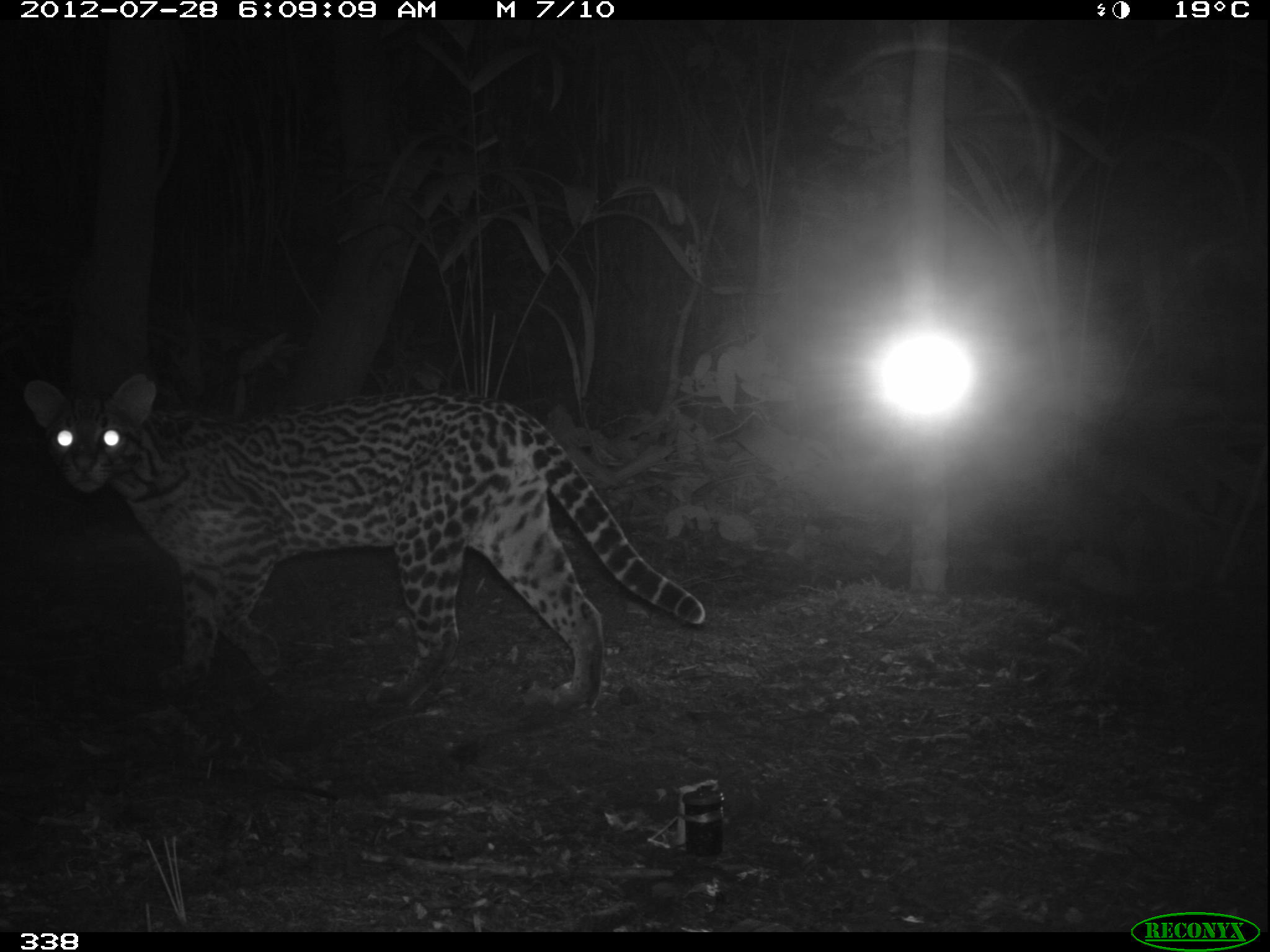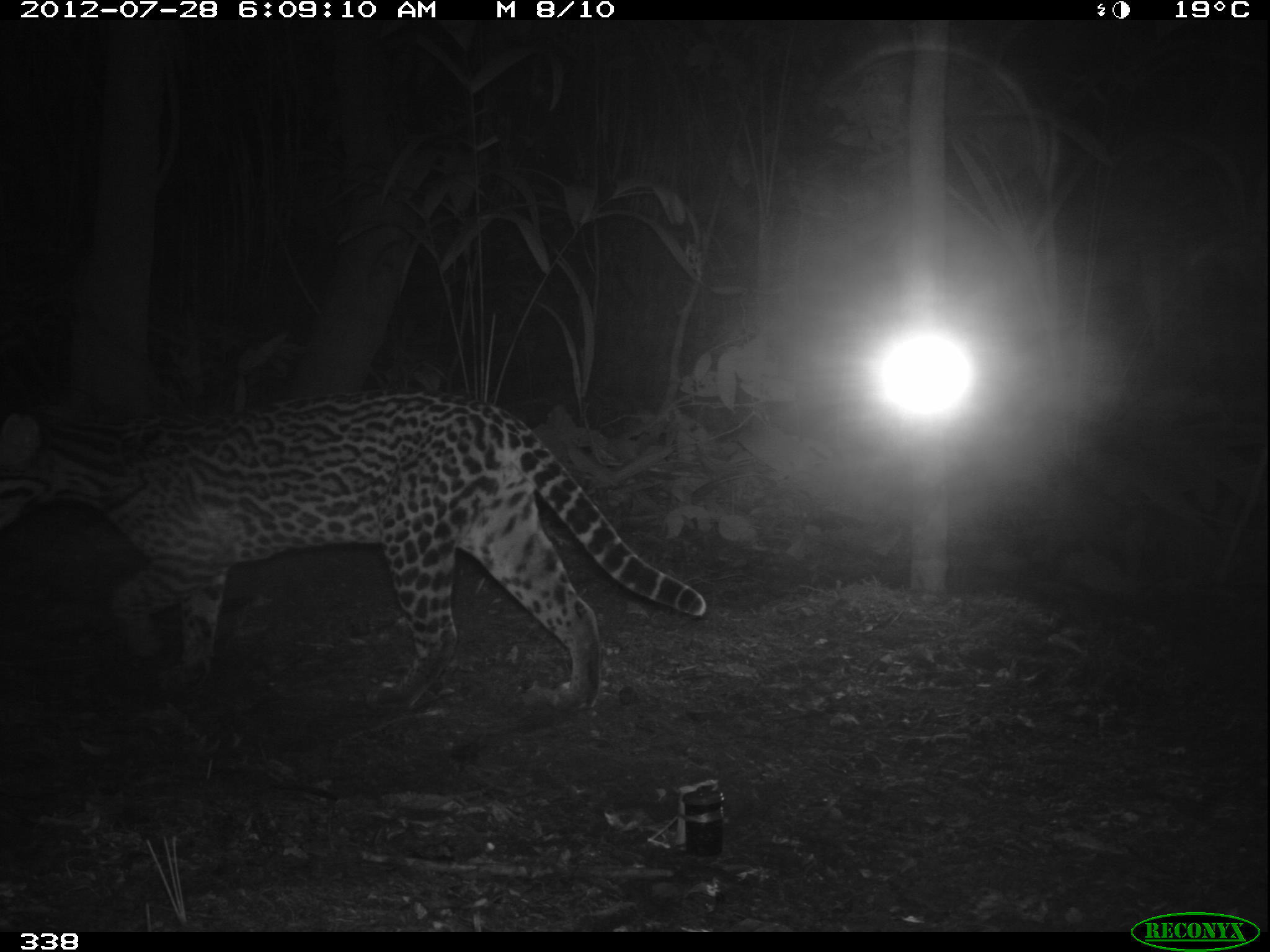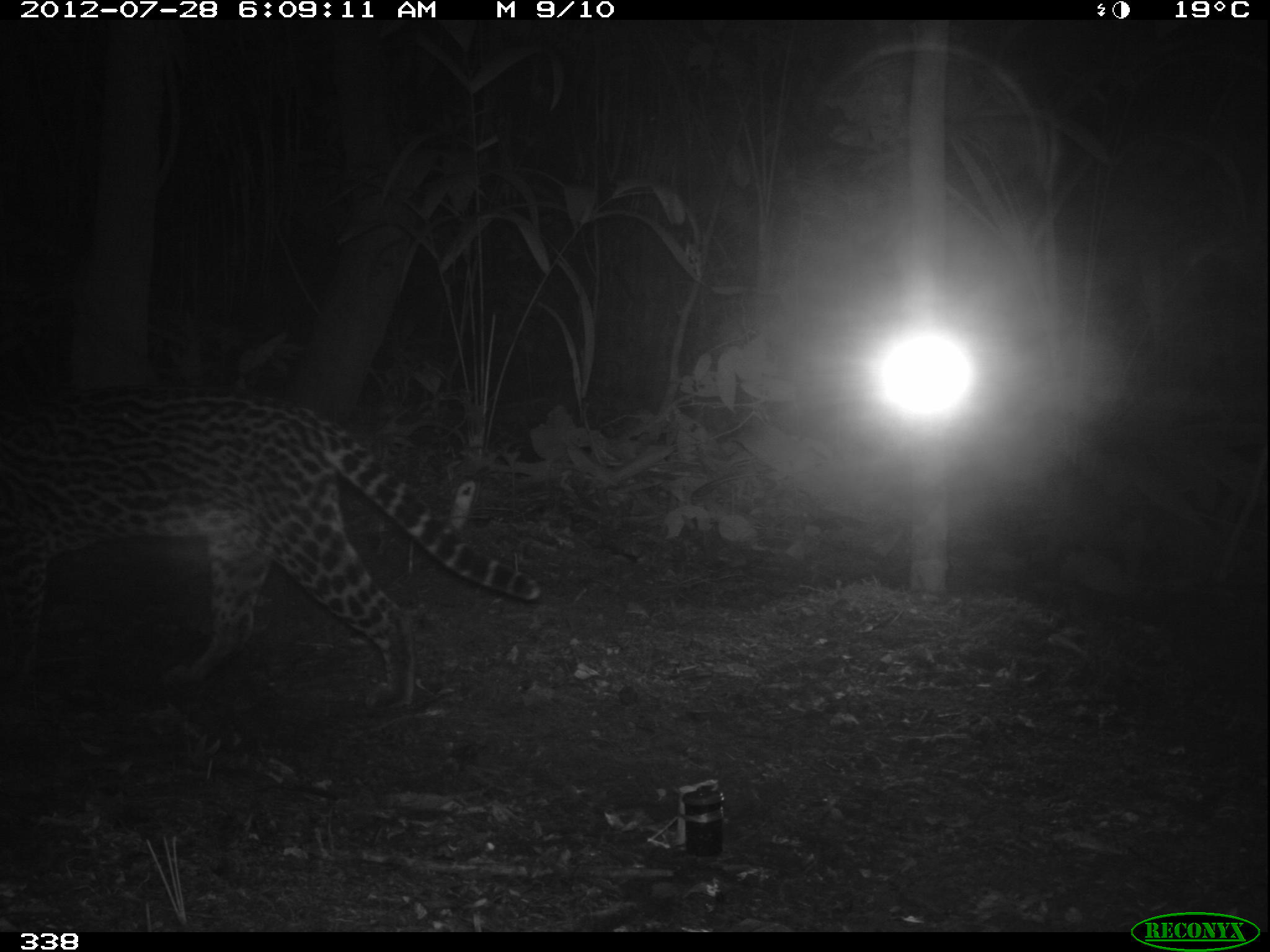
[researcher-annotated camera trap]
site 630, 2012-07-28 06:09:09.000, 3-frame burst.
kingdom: Animalia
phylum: Chordata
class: Mammalia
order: Carnivora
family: Felidae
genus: Leopardus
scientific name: Leopardus pardalis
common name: ocelot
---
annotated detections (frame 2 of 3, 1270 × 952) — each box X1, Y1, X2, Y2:
leopardus pardalis: 0, 379, 707, 718